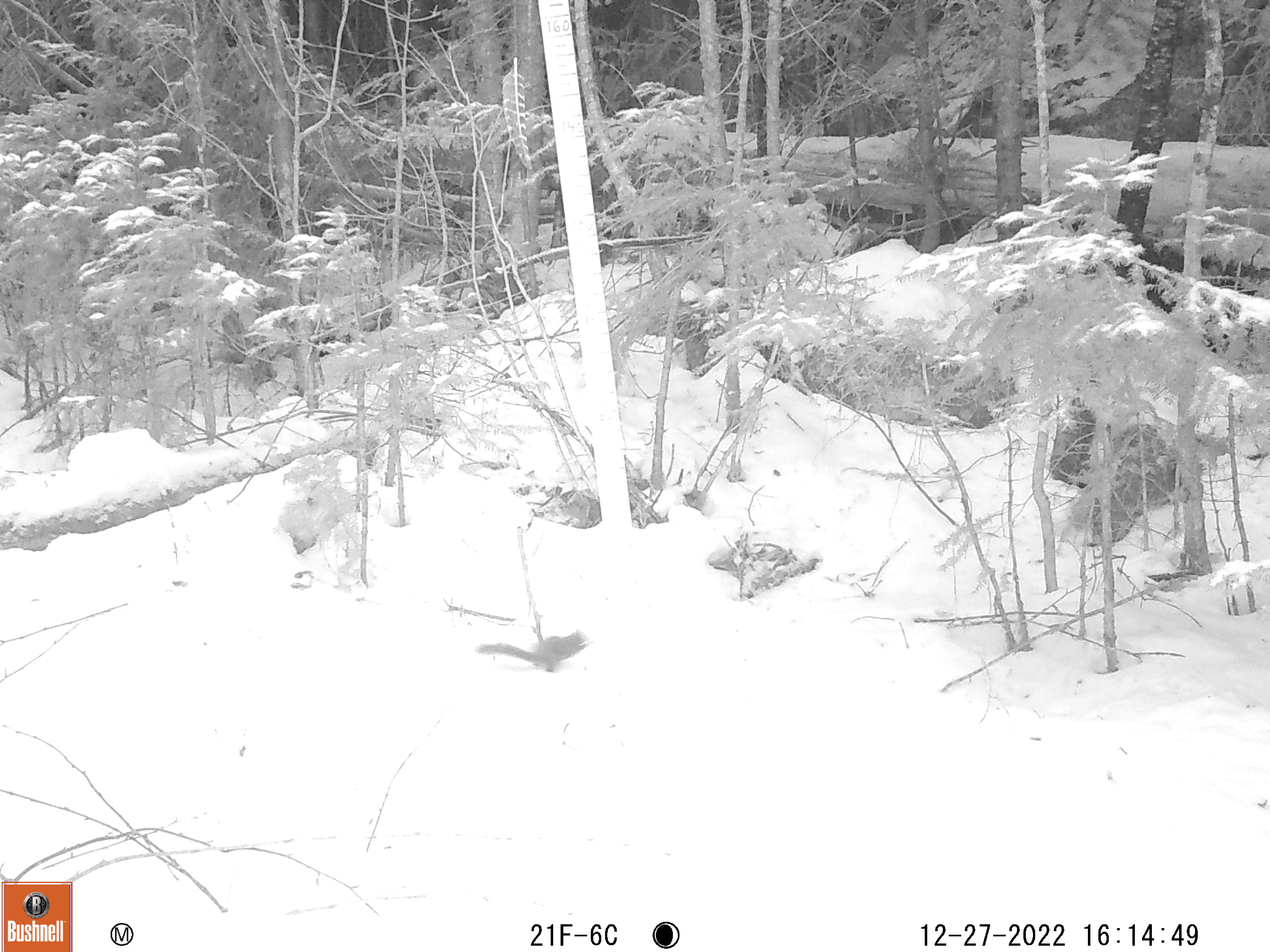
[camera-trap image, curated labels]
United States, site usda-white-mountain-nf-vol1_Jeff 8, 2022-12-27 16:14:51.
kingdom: Animalia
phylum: Chordata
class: Mammalia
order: Rodentia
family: Sciuridae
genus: Tamiasciurus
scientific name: Tamiasciurus hudsonicus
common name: red squirrel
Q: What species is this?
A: Red squirrel (Tamiasciurus hudsonicus).